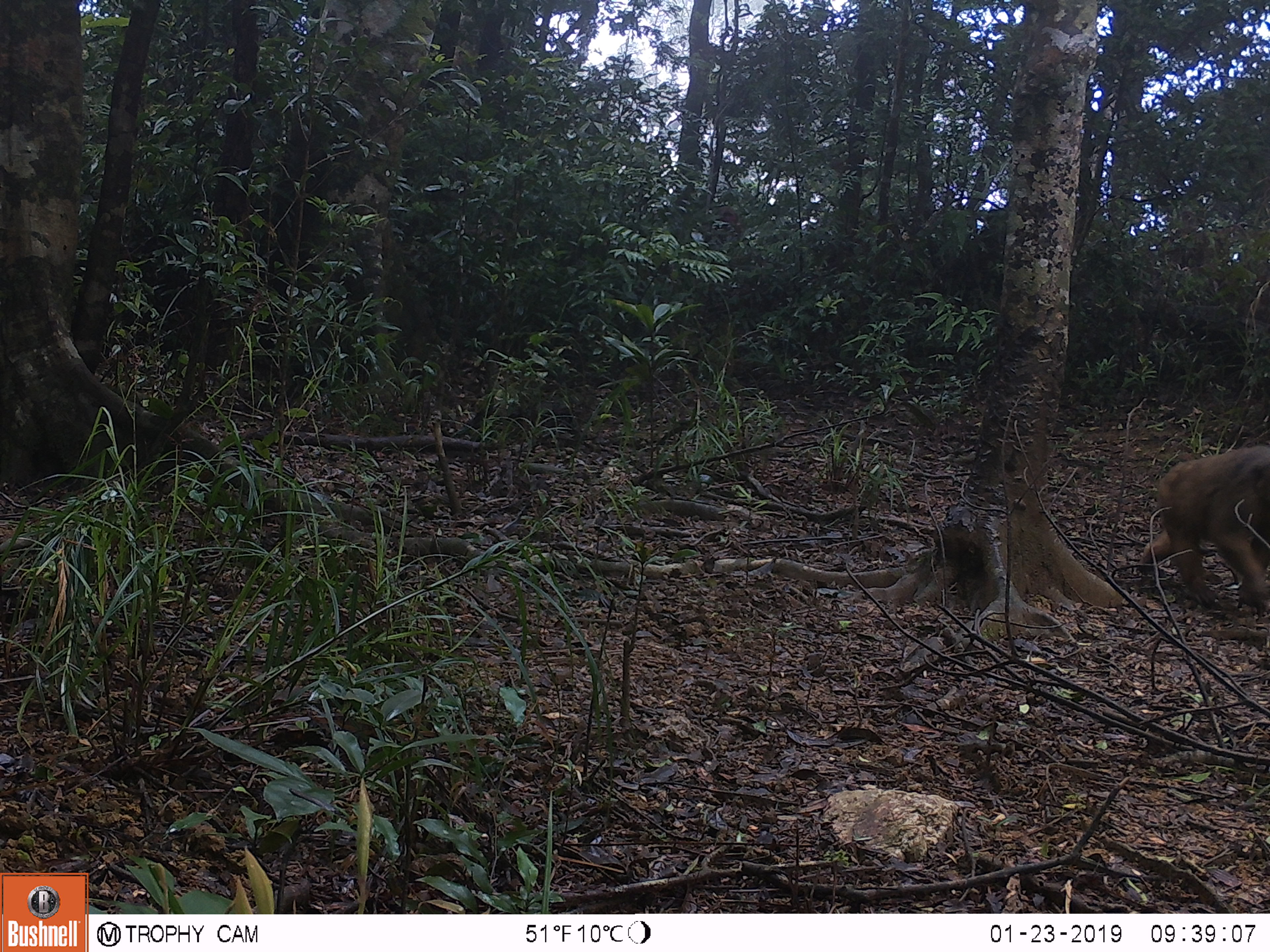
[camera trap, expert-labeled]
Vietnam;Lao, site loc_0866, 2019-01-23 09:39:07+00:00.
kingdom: Animalia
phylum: Chordata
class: Mammalia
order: Primates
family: Cercopithecidae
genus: Macaca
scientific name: Macaca arctoides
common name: stump-tailed macaque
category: stump tailed macaque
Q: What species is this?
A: Stump tailed macaque (stump-tailed macaque) (Macaca arctoides).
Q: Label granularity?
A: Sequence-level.